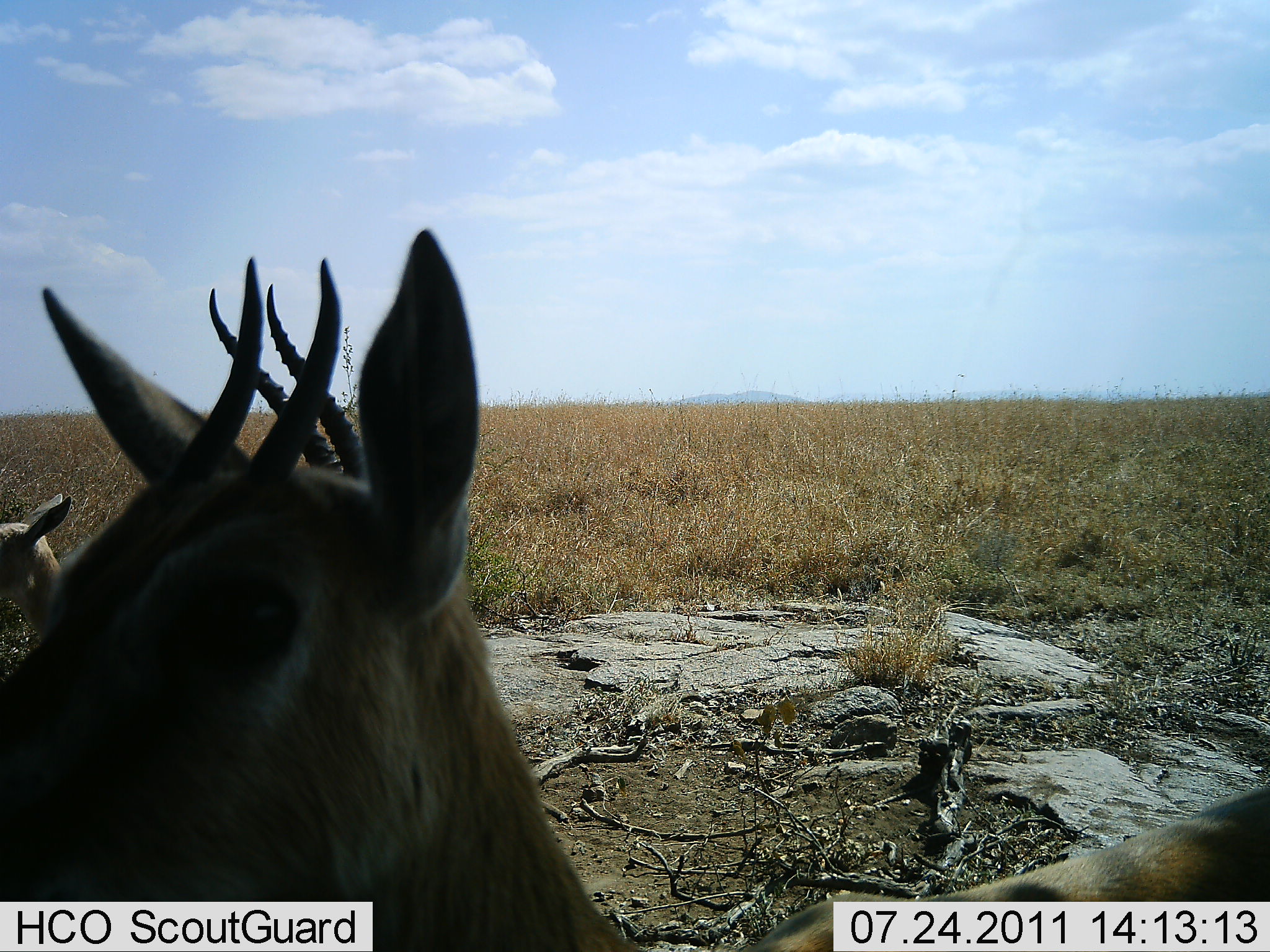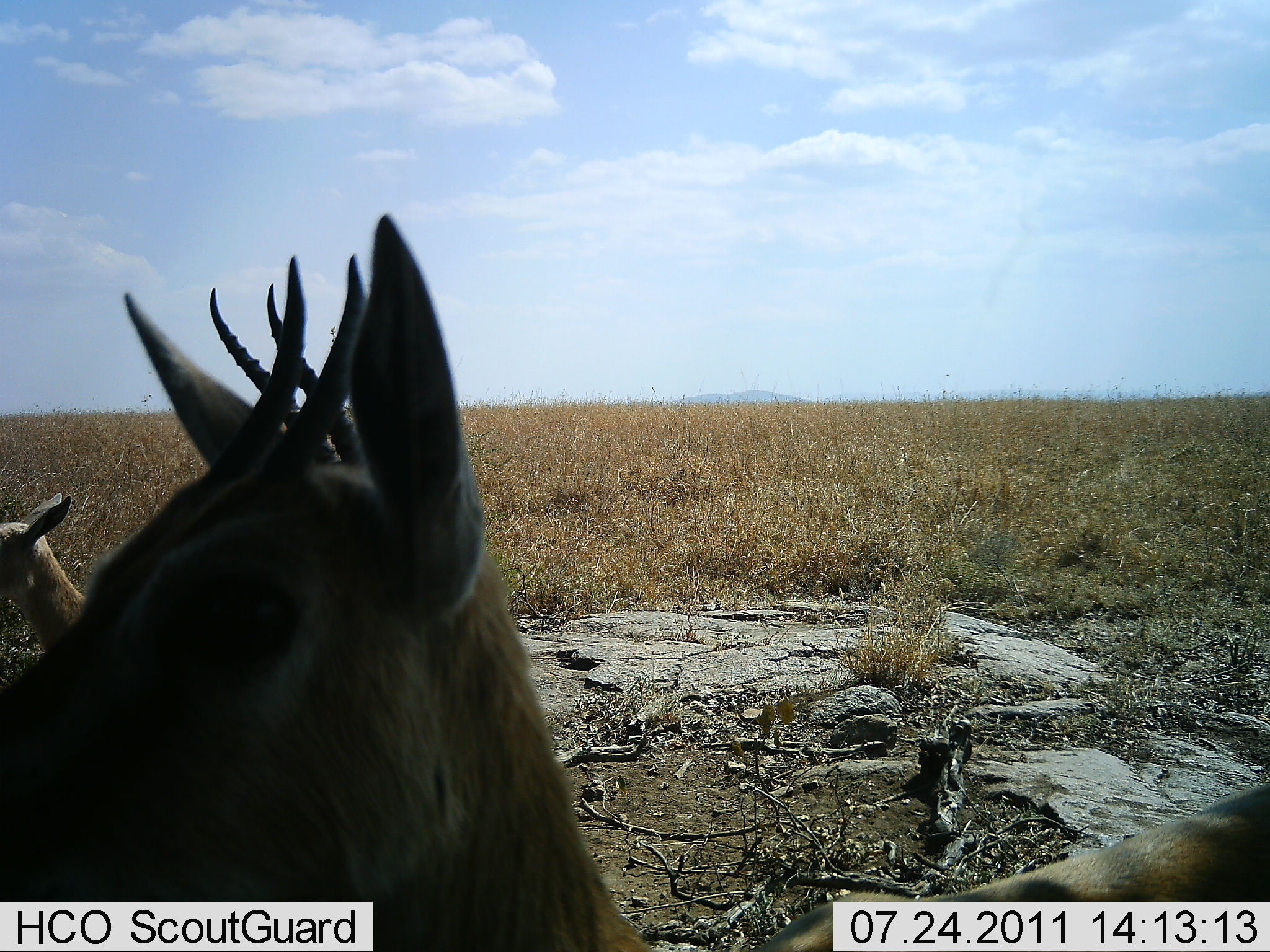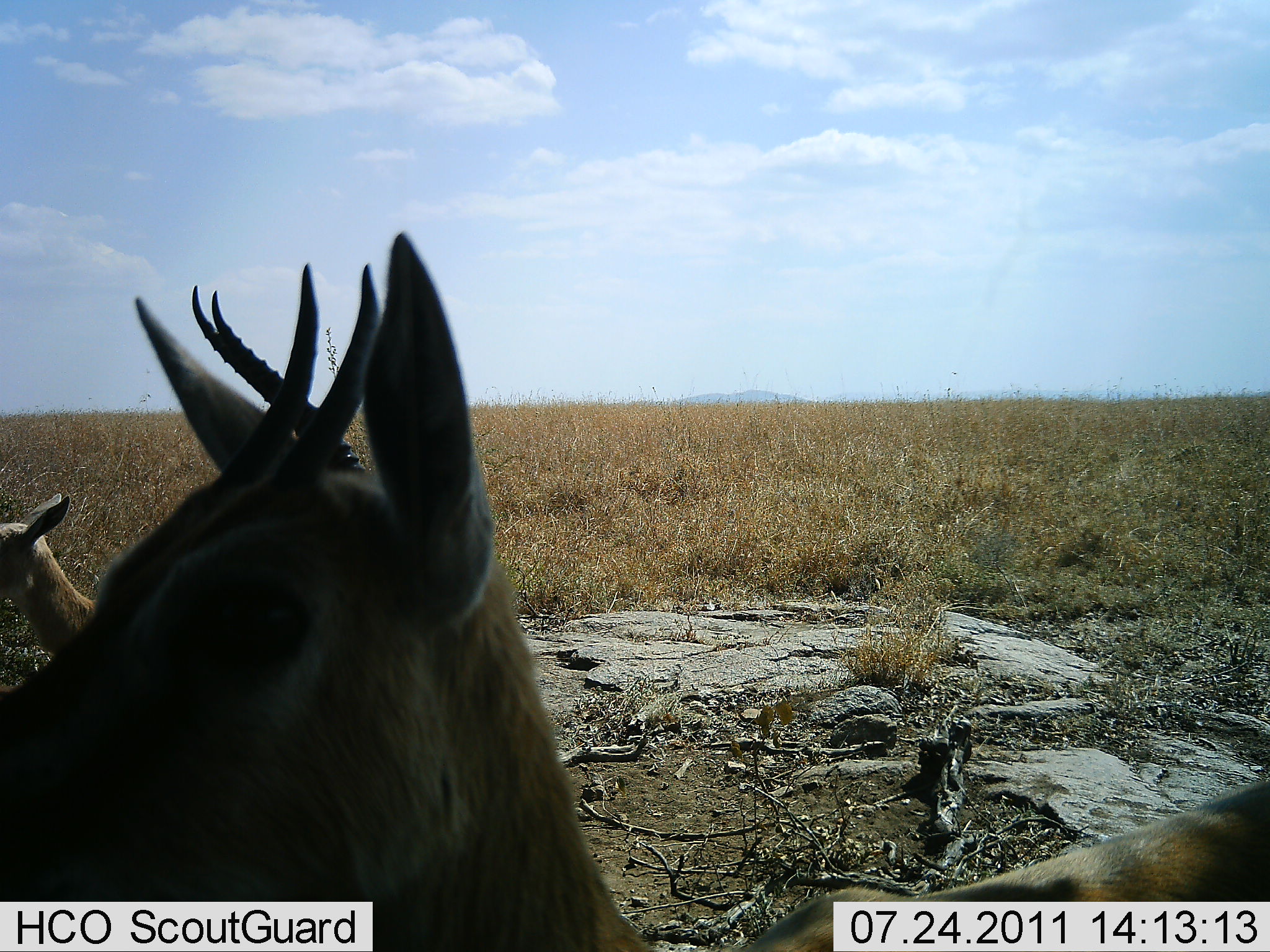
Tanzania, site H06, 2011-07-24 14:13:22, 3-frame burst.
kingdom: Animalia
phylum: Chordata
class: Mammalia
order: Artiodactyla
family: Bovidae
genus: Eudorcas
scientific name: Eudorcas thomsonii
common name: thomson's gazelle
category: gazellethomsons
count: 3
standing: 85%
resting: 23%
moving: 0%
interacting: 0%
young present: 15%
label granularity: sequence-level